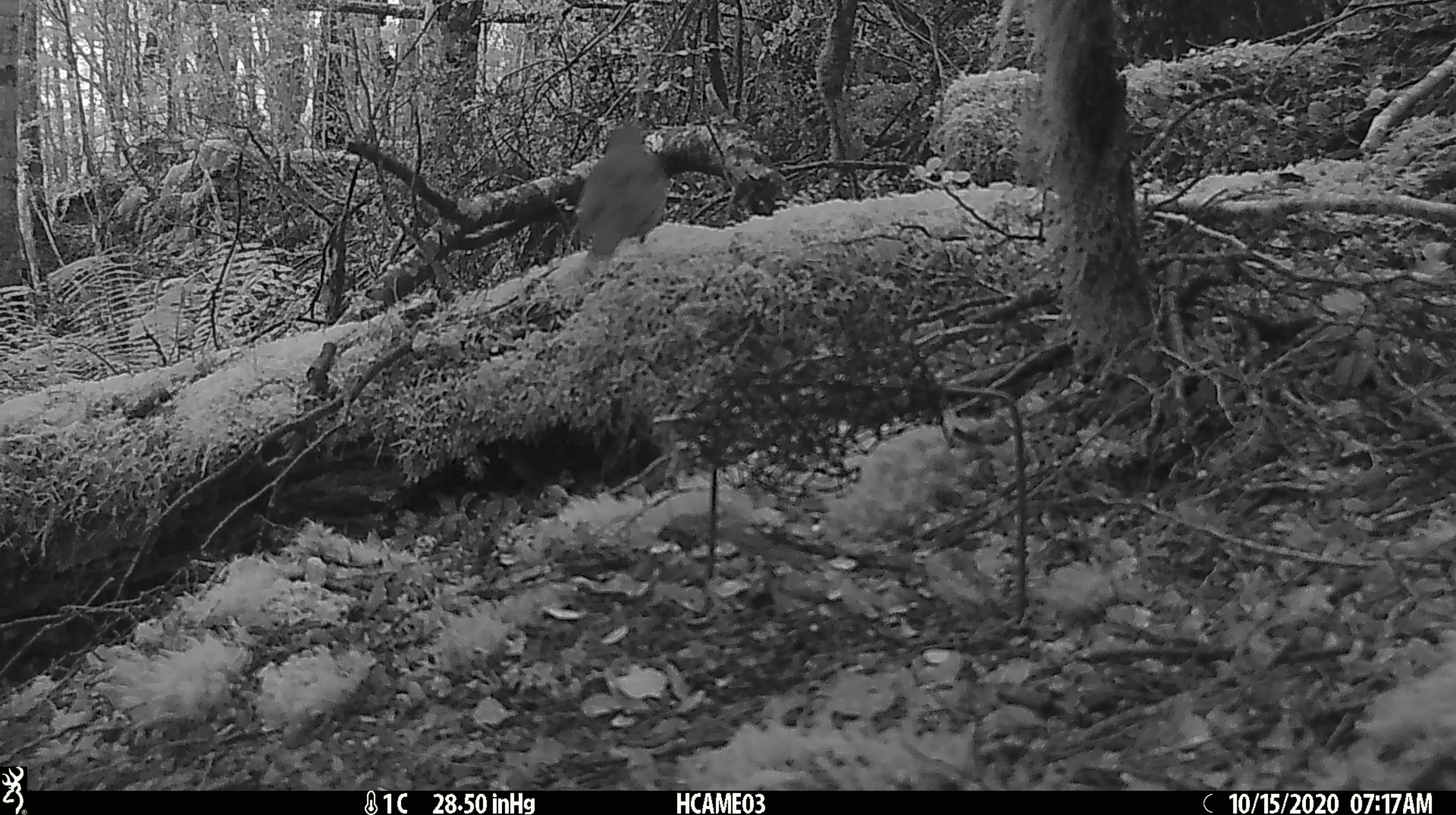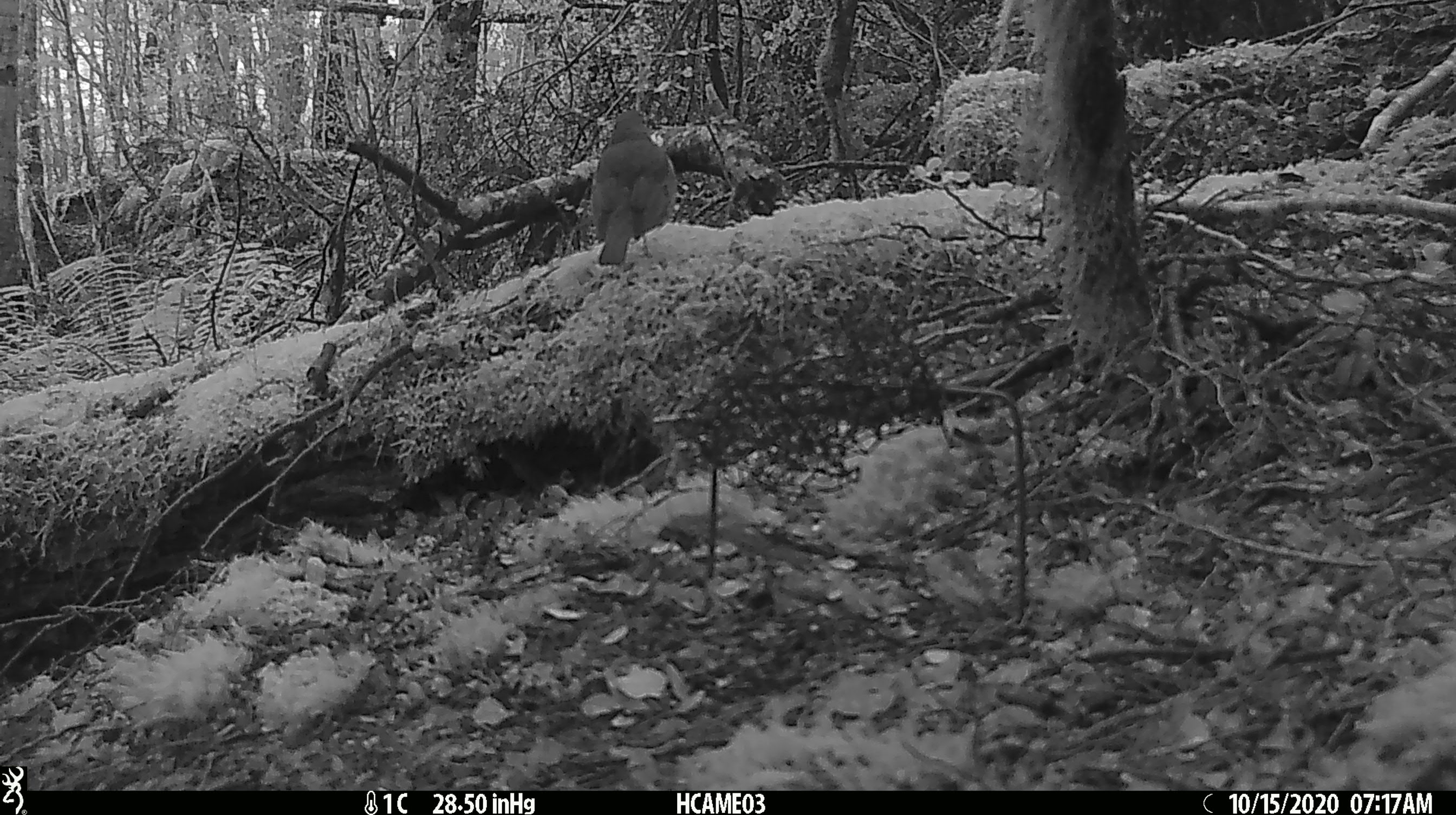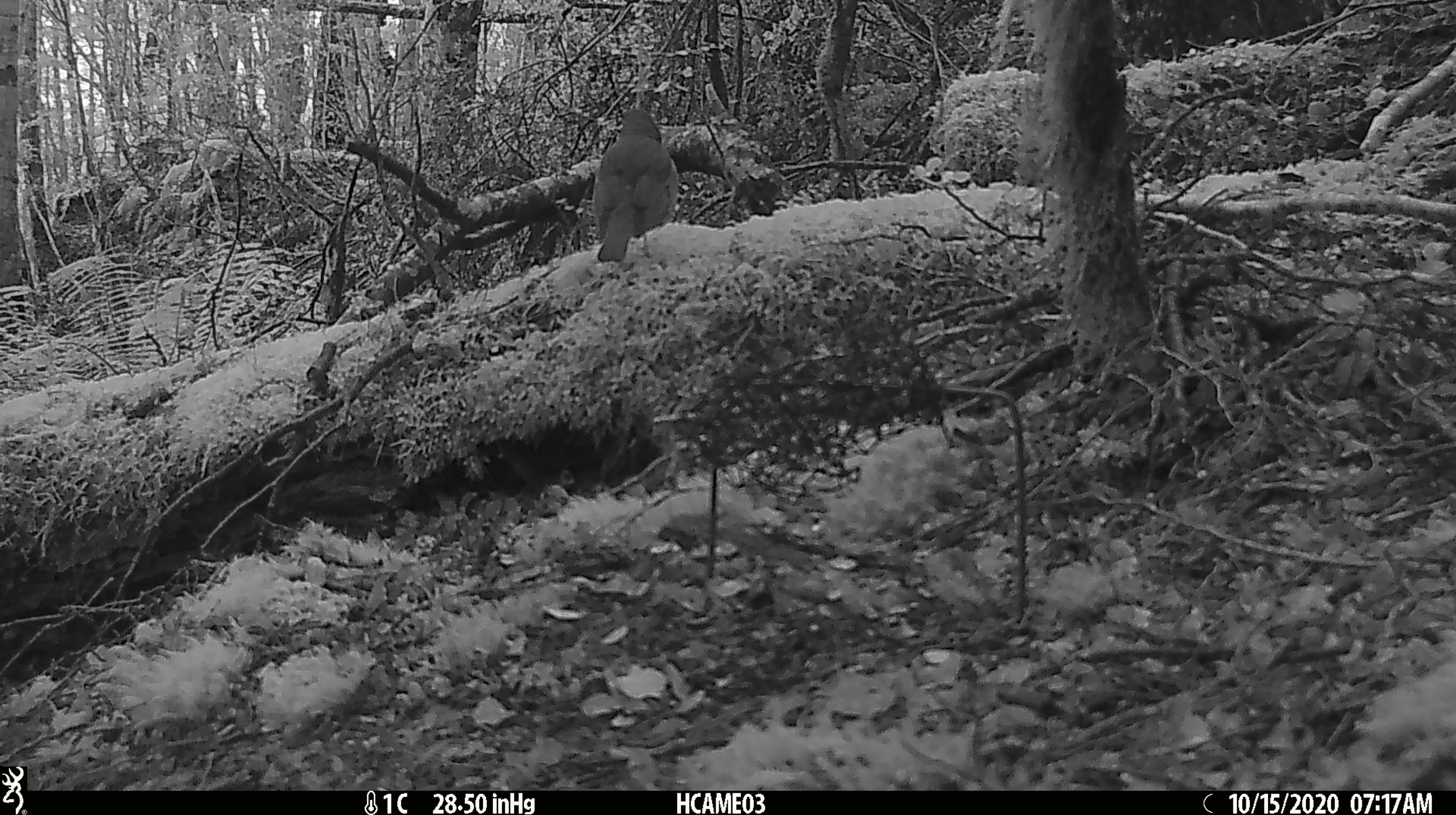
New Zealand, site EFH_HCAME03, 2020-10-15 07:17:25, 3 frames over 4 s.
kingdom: Animalia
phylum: Chordata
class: Aves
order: Passeriformes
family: Turdidae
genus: Turdus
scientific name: Turdus merula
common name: eurasian blackbird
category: blackbird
Blackbird (eurasian blackbird) (Turdus merula).